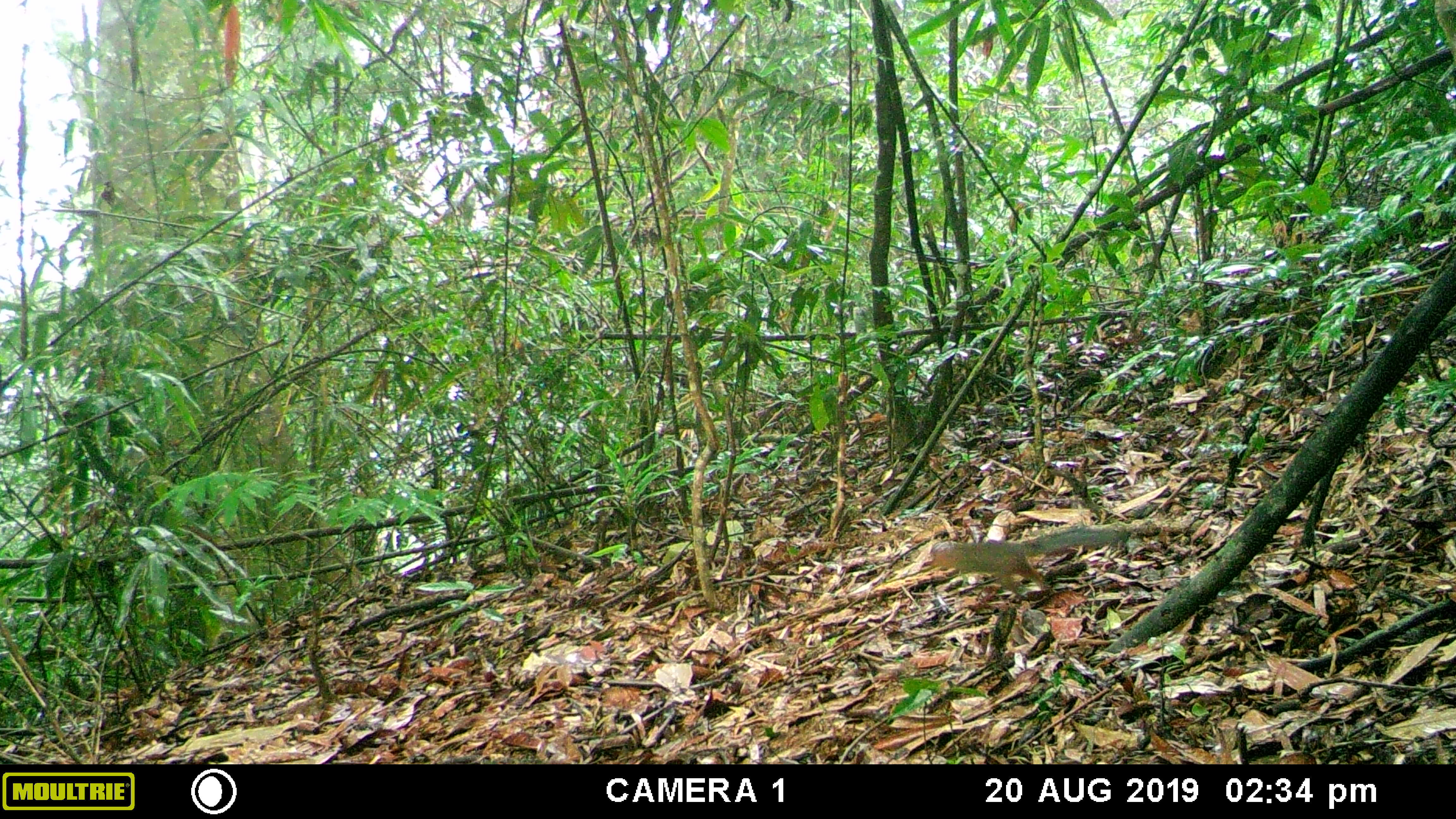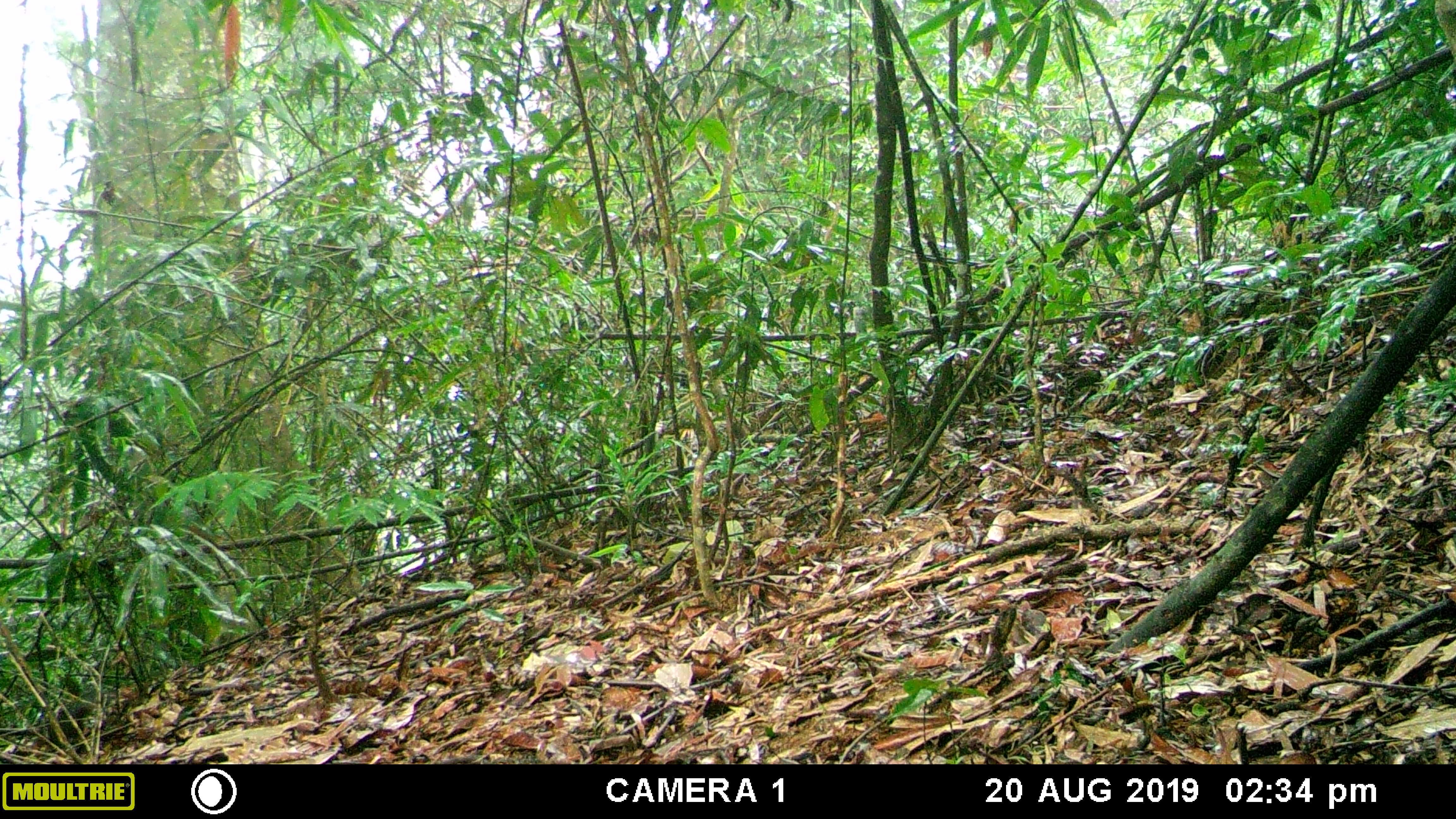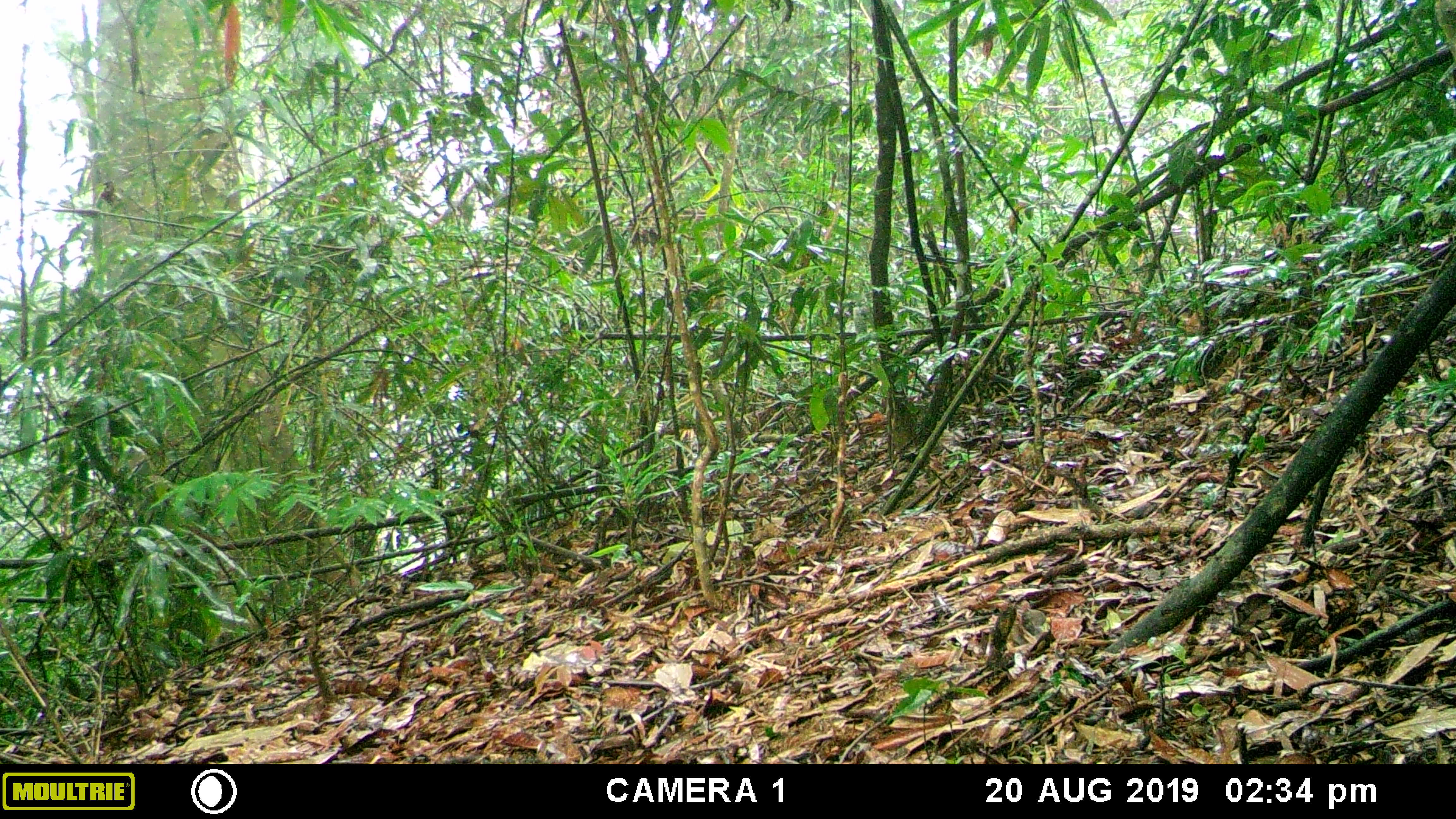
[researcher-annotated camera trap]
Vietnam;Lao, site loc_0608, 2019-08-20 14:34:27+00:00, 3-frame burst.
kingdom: Animalia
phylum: Chordata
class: Mammalia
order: Rodentia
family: Sciuridae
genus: Dremomys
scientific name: Dremomys rufigenis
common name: red-cheeked squirrel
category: red cheeked squirrel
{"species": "red cheeked squirrel (red-cheeked squirrel) (Dremomys rufigenis)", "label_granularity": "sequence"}